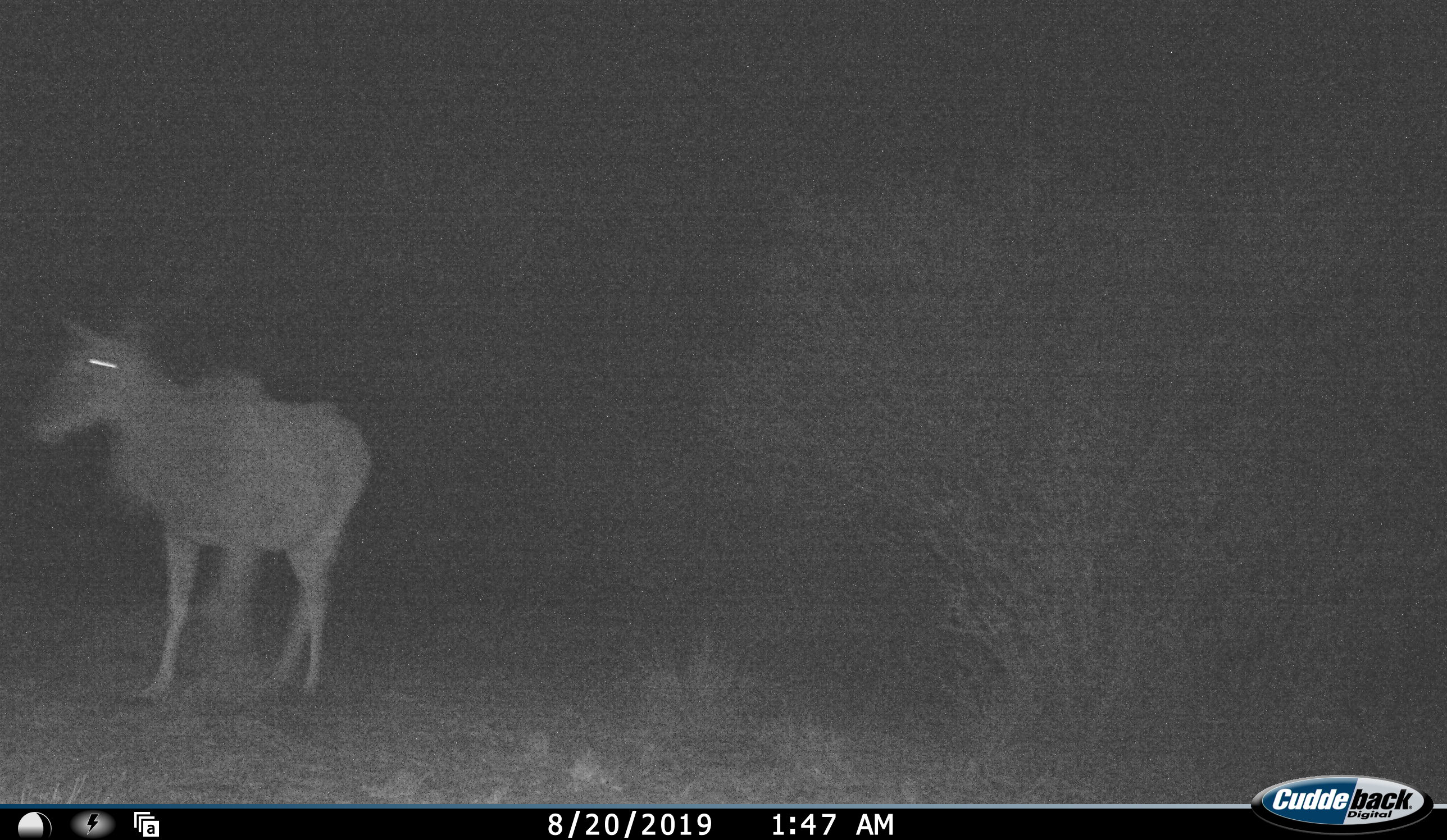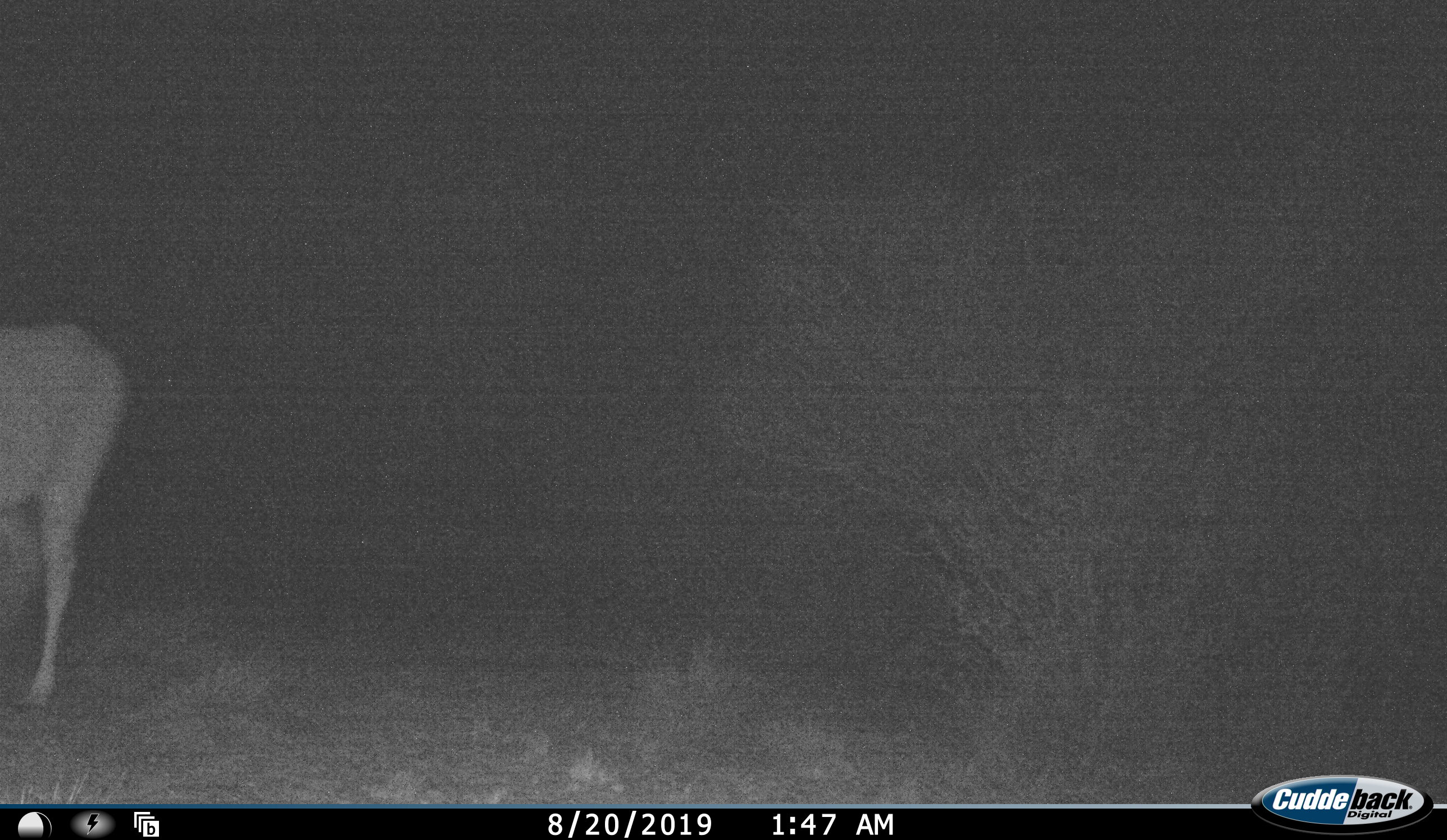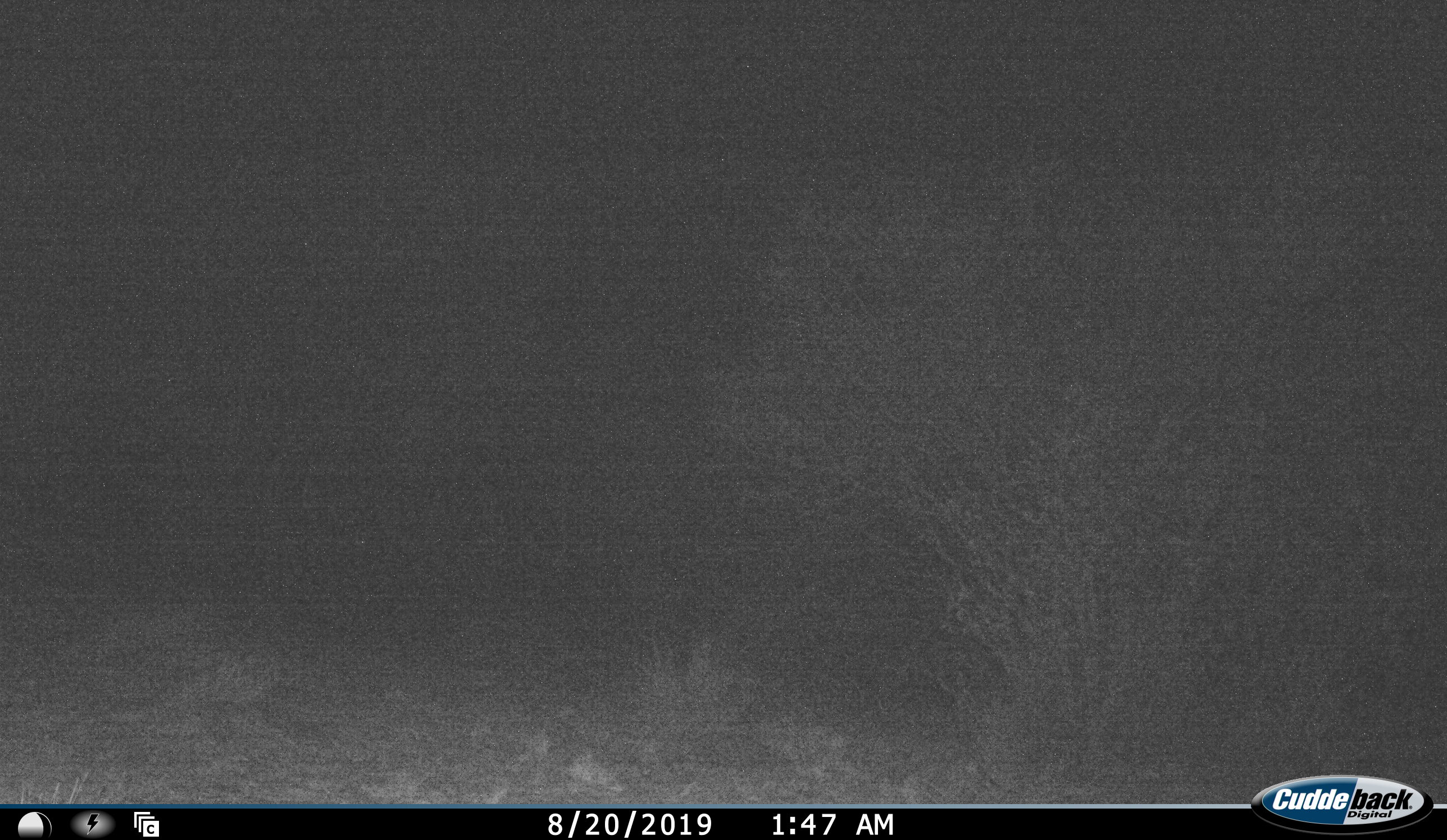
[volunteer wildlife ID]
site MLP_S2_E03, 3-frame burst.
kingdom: Animalia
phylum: Chordata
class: Mammalia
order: Artiodactyla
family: Bovidae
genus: Tragelaphus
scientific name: Tragelaphus oryx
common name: eland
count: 1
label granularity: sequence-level